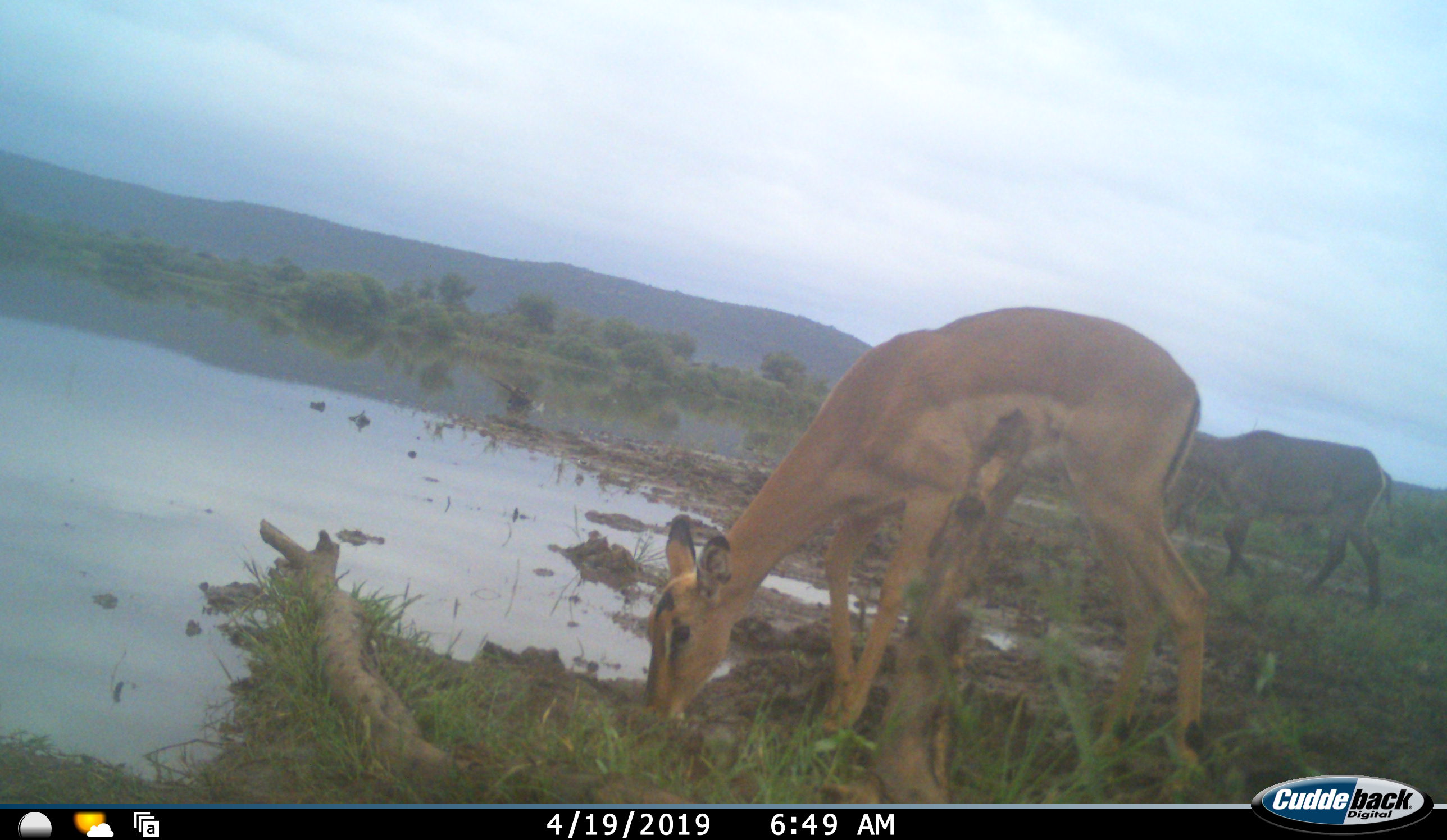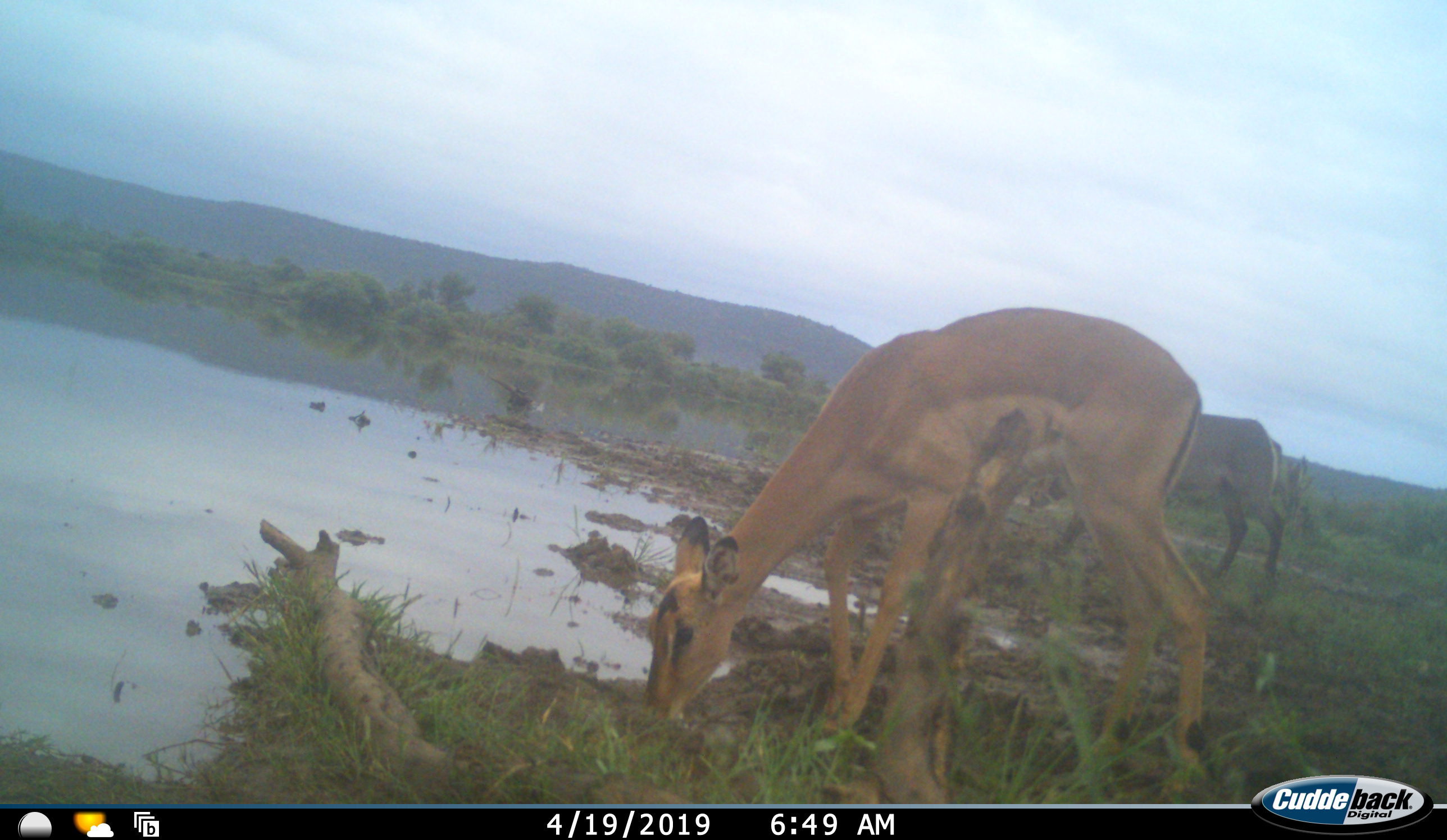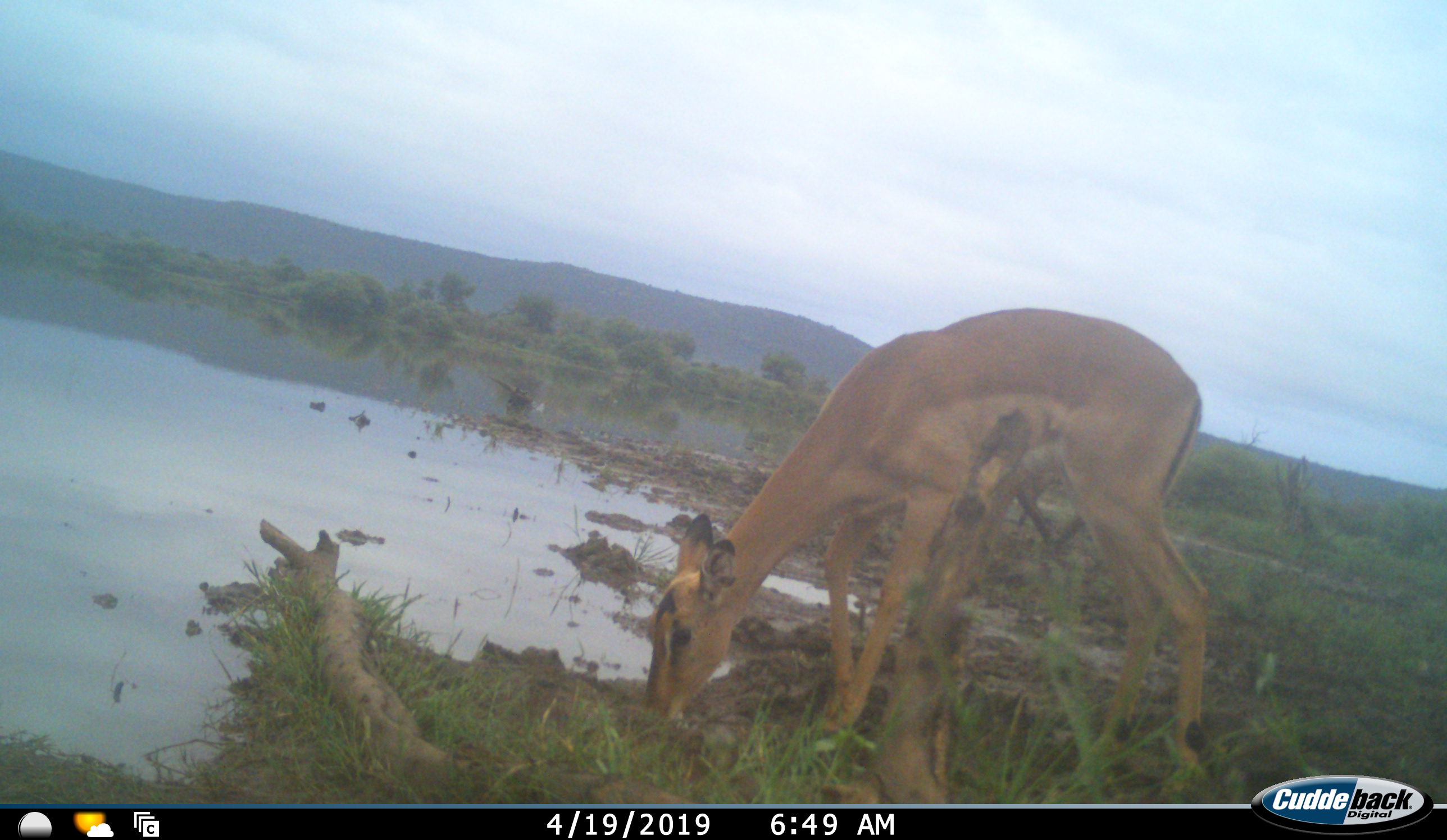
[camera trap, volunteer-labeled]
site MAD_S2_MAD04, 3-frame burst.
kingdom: Animalia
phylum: Chordata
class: Mammalia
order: Artiodactyla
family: Bovidae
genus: Aepyceros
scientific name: Aepyceros melampus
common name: impala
Impala (Aepyceros melampus), count 2. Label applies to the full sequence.